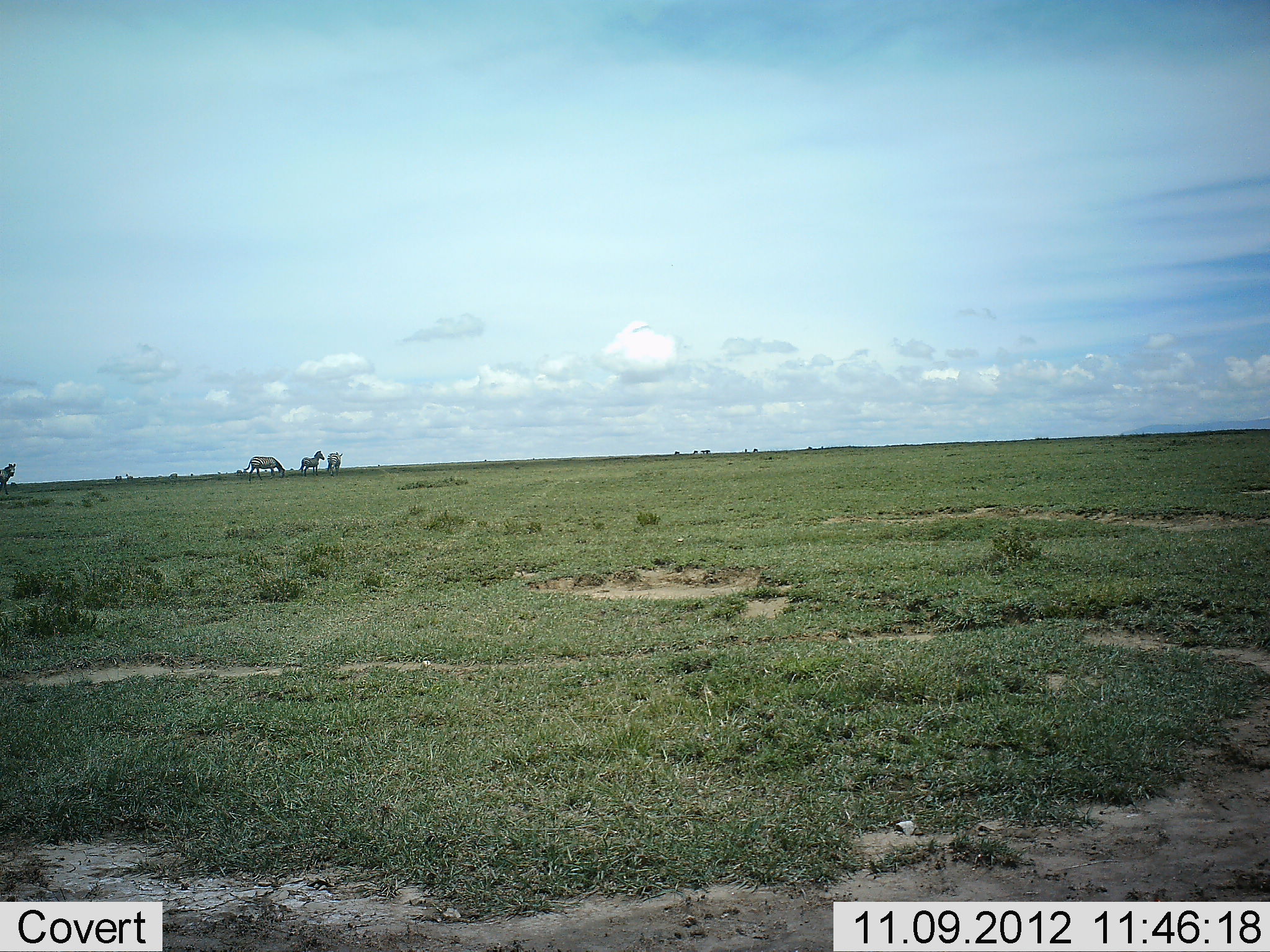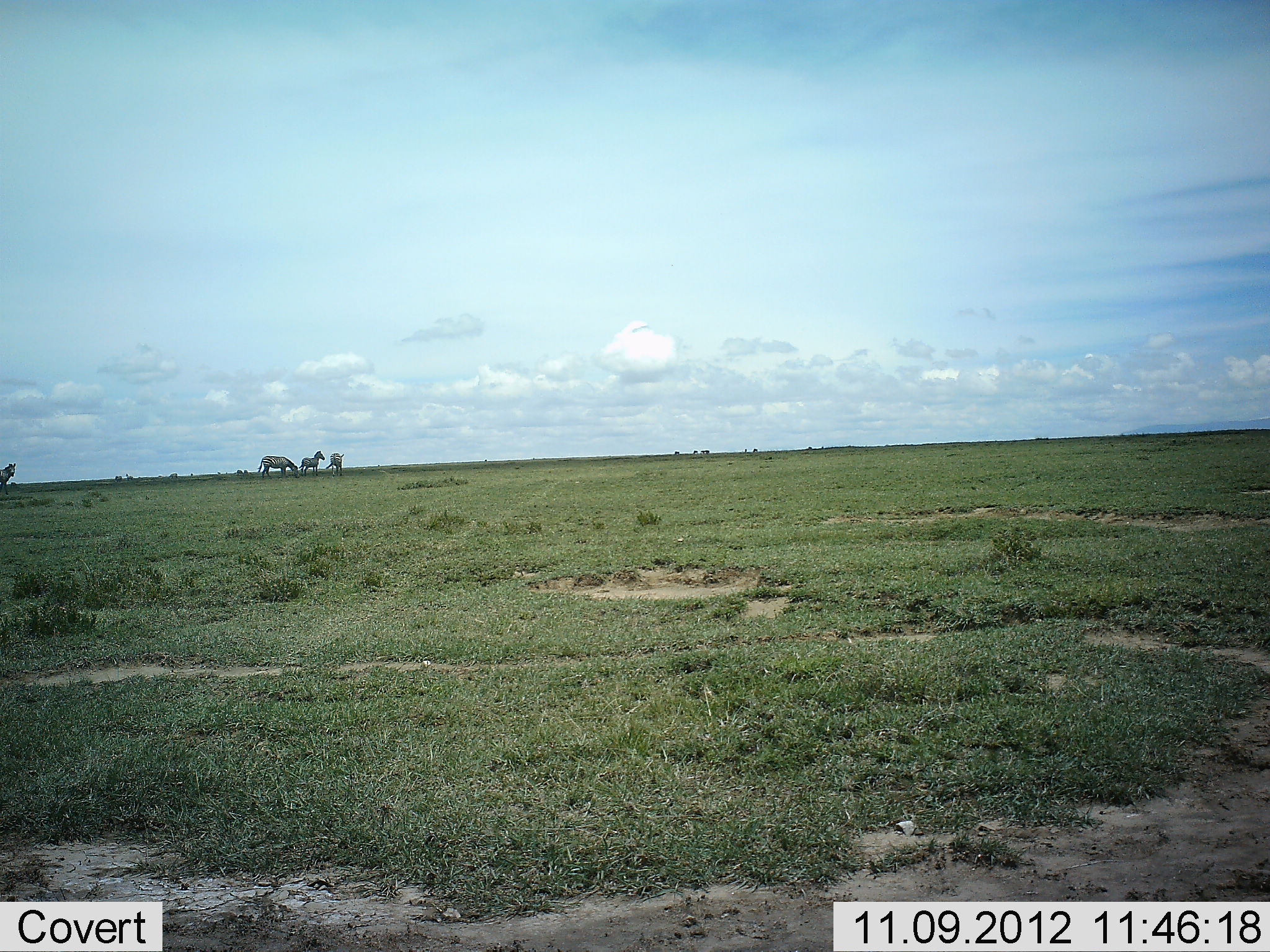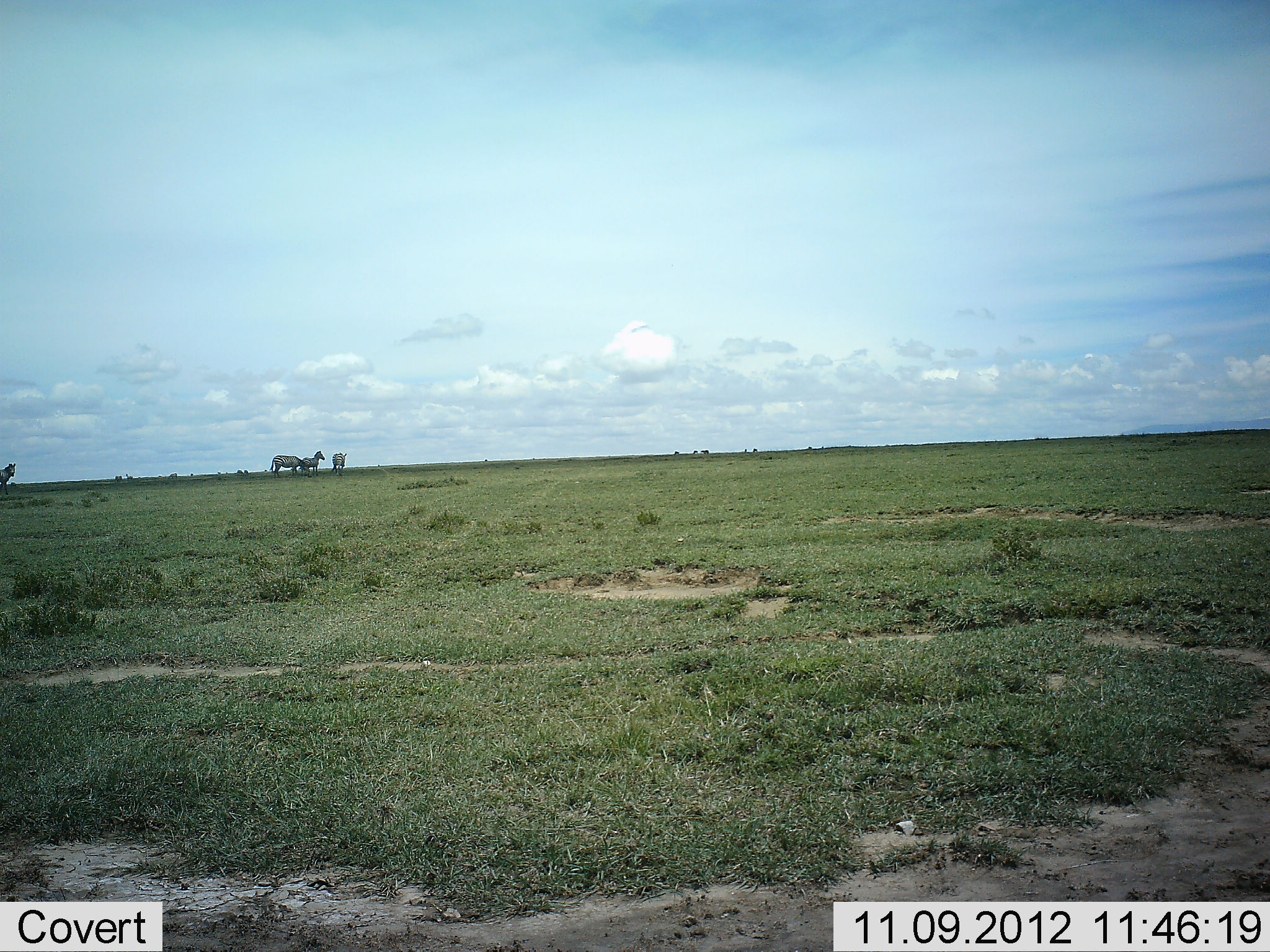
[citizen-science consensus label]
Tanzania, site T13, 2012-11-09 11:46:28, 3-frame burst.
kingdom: Animalia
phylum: Chordata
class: Mammalia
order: Perissodactyla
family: Equidae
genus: Equus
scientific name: Equus quagga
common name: plains zebra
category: zebra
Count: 4.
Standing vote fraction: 92%.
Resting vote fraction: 0%.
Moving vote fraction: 58%.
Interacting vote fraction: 0%.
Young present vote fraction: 0%.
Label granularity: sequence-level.